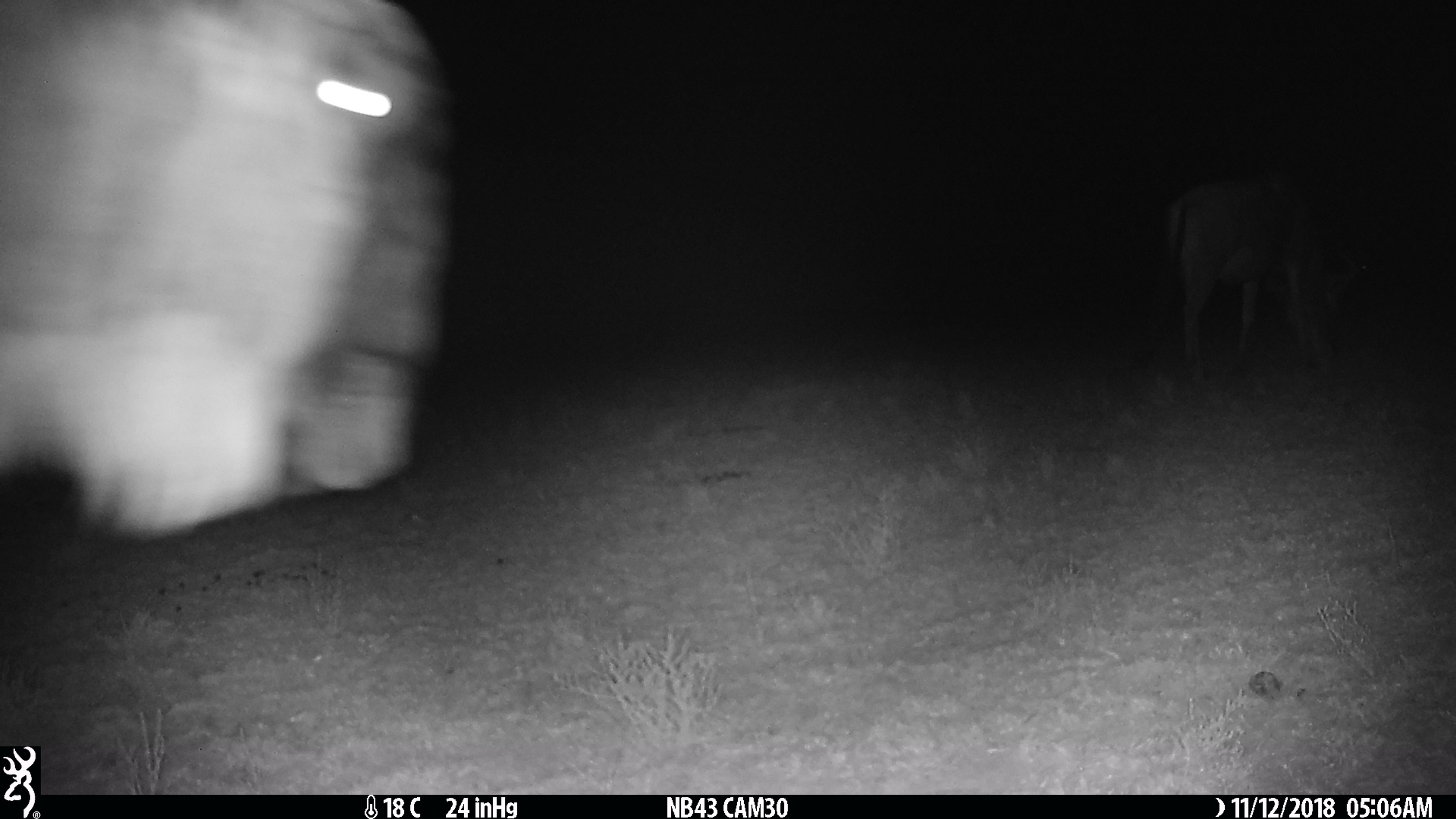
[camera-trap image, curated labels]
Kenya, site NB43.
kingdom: Animalia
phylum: Chordata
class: Mammalia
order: Artiodactyla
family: Bovidae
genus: Connochaetes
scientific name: Connochaetes taurinus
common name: blue wildebeest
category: wildebeest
Wildebeest (blue wildebeest) (Connochaetes taurinus).